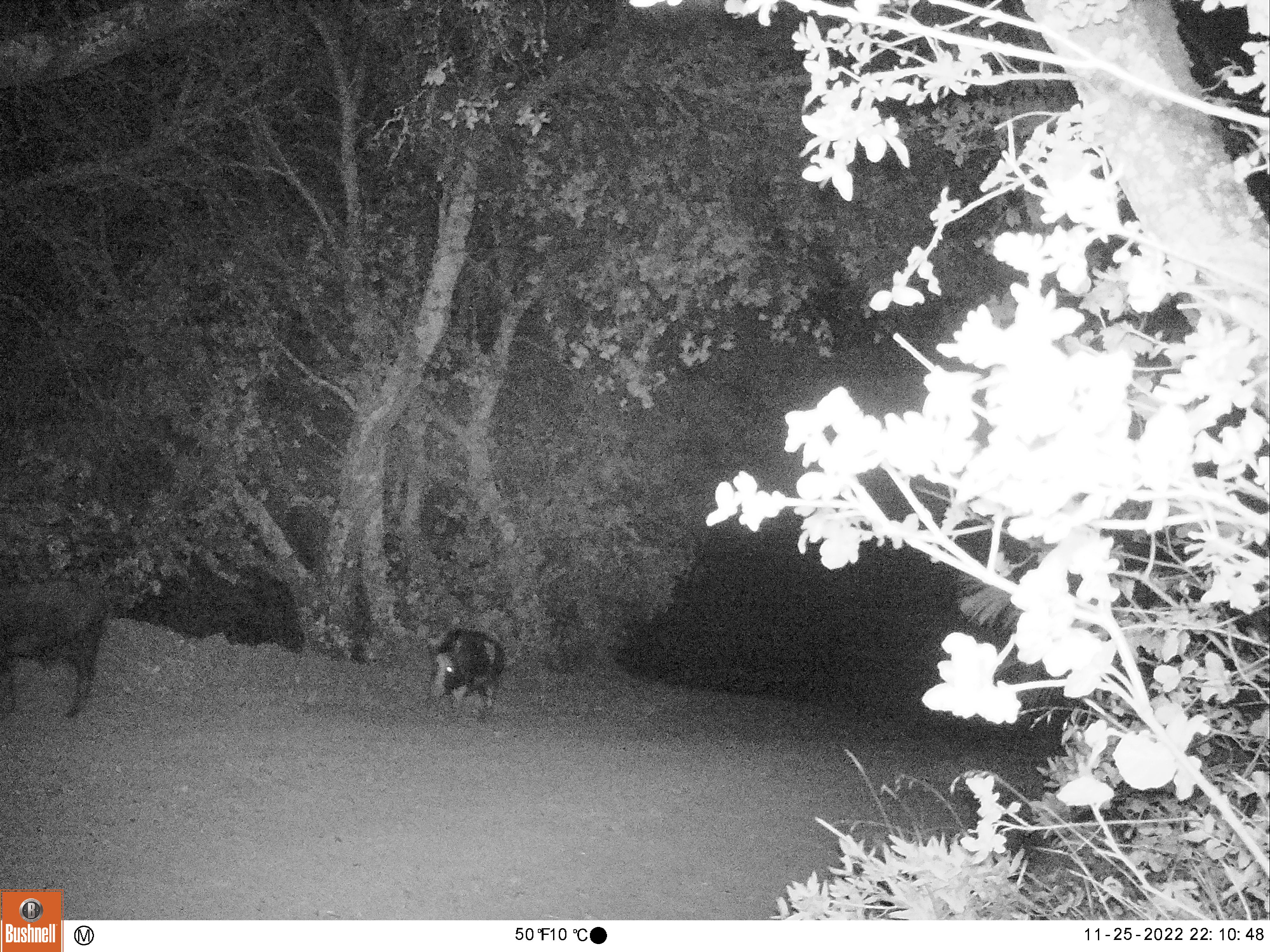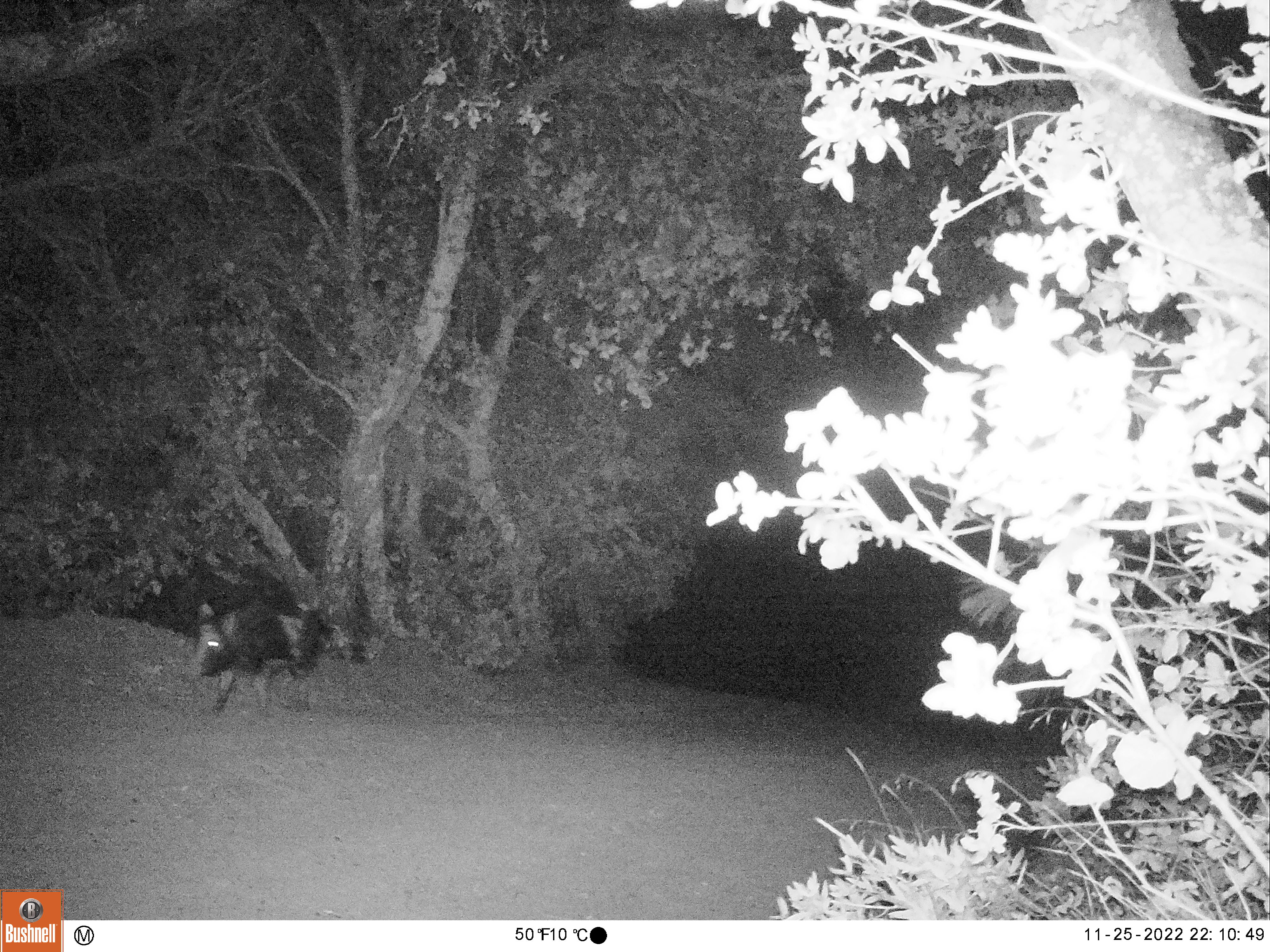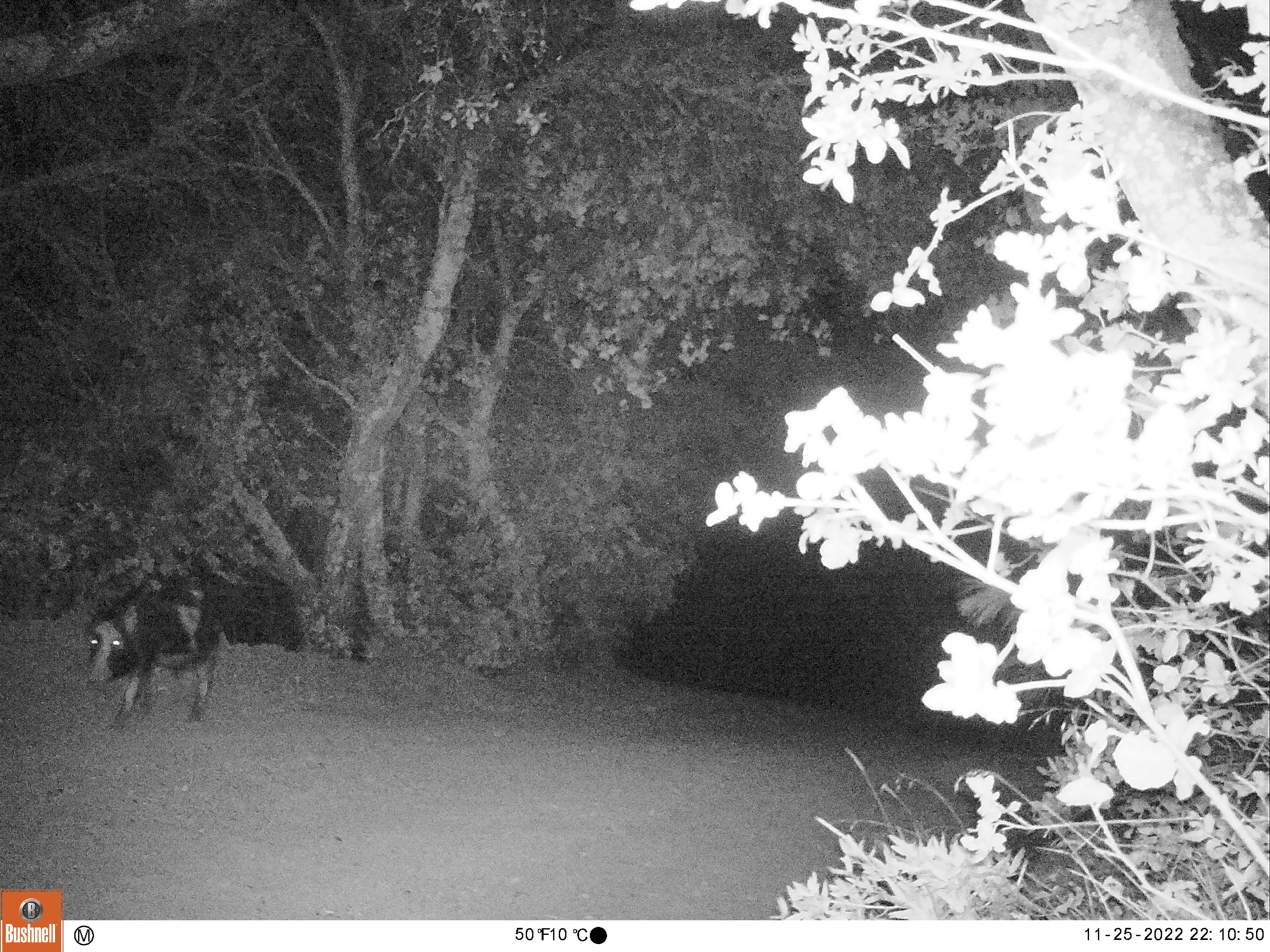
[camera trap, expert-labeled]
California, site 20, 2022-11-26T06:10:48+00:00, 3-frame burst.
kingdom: Animalia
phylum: Chordata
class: Mammalia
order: Artiodactyla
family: Suidae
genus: Sus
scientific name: Sus scrofa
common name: wild boar